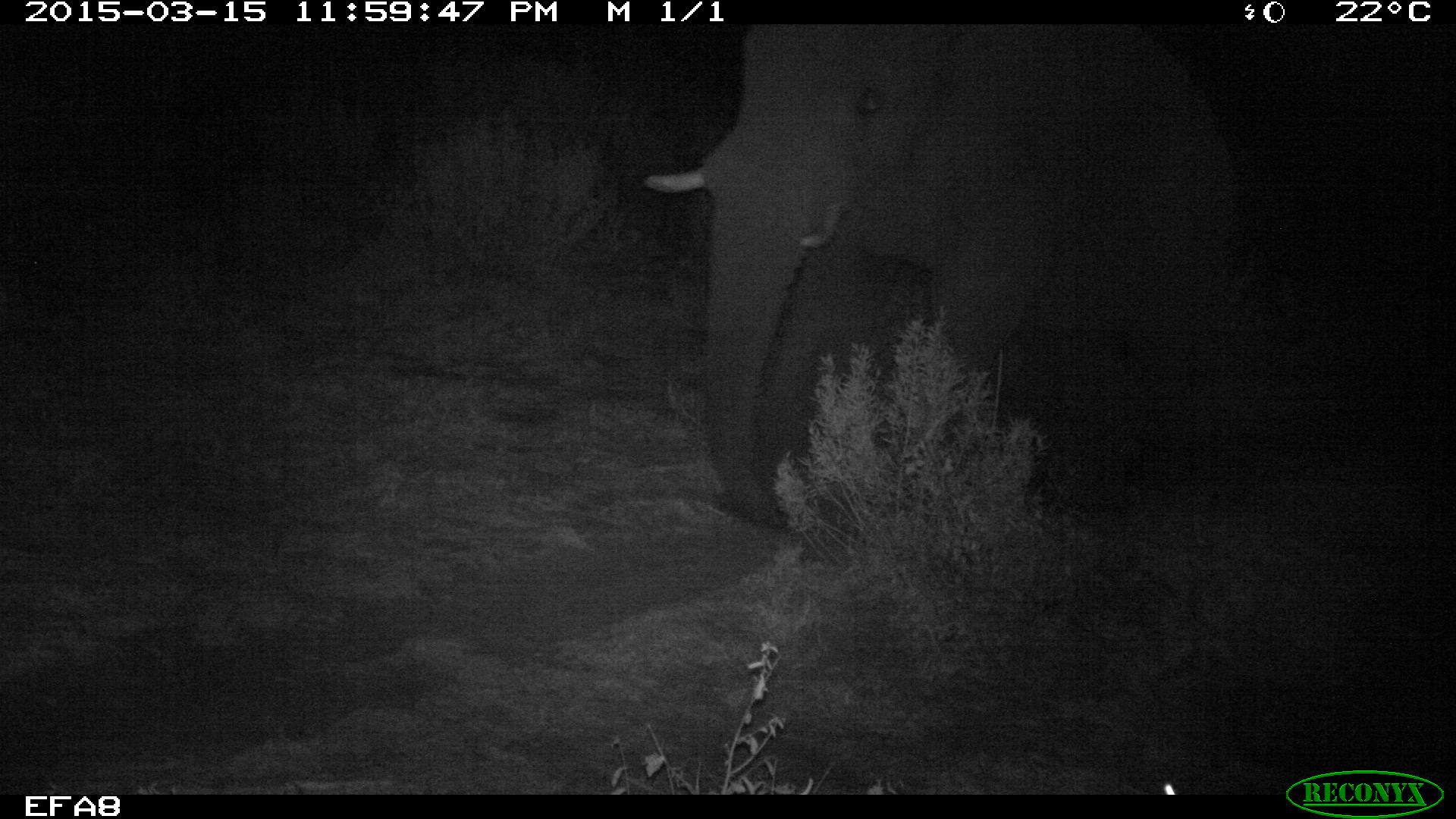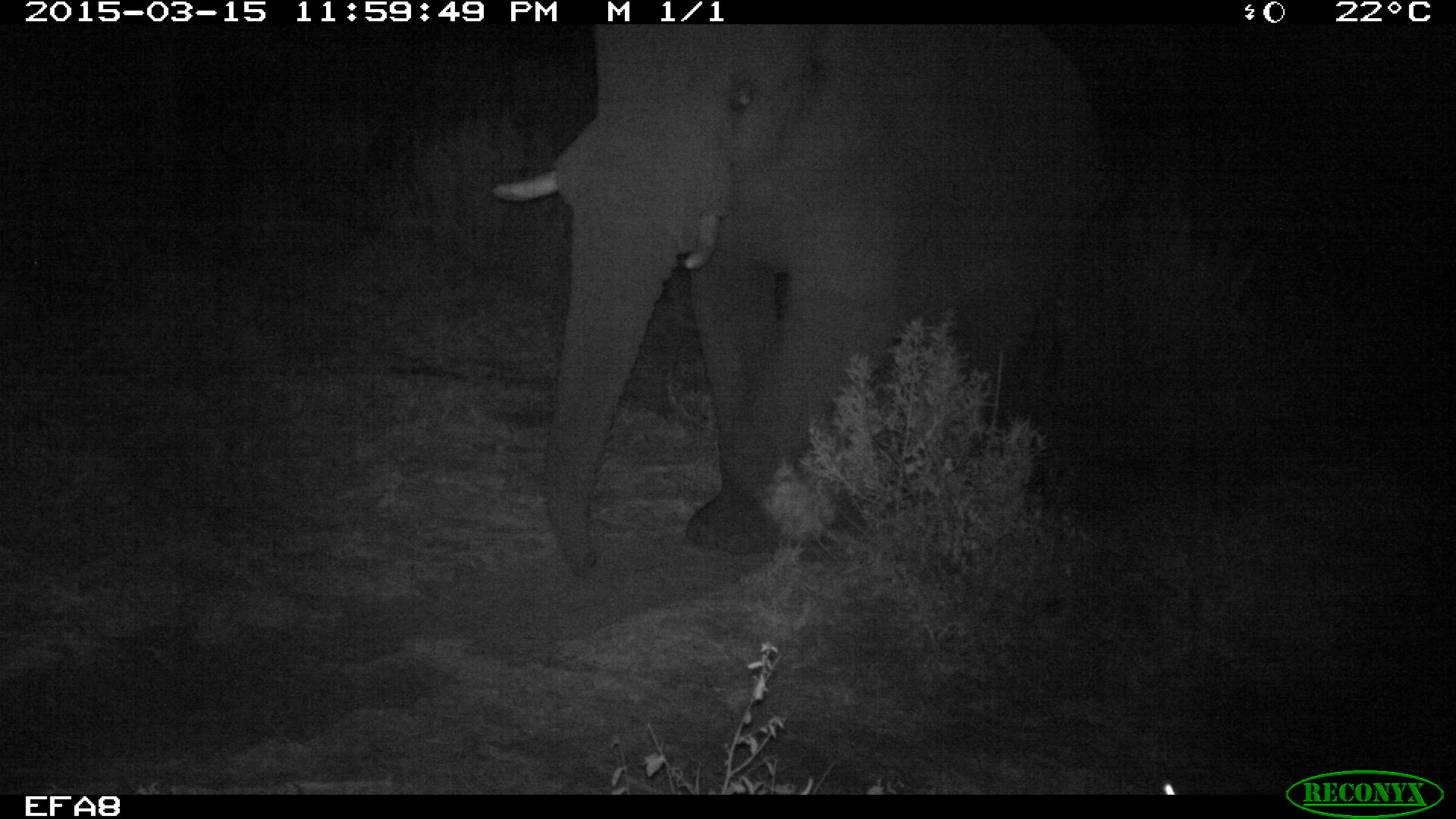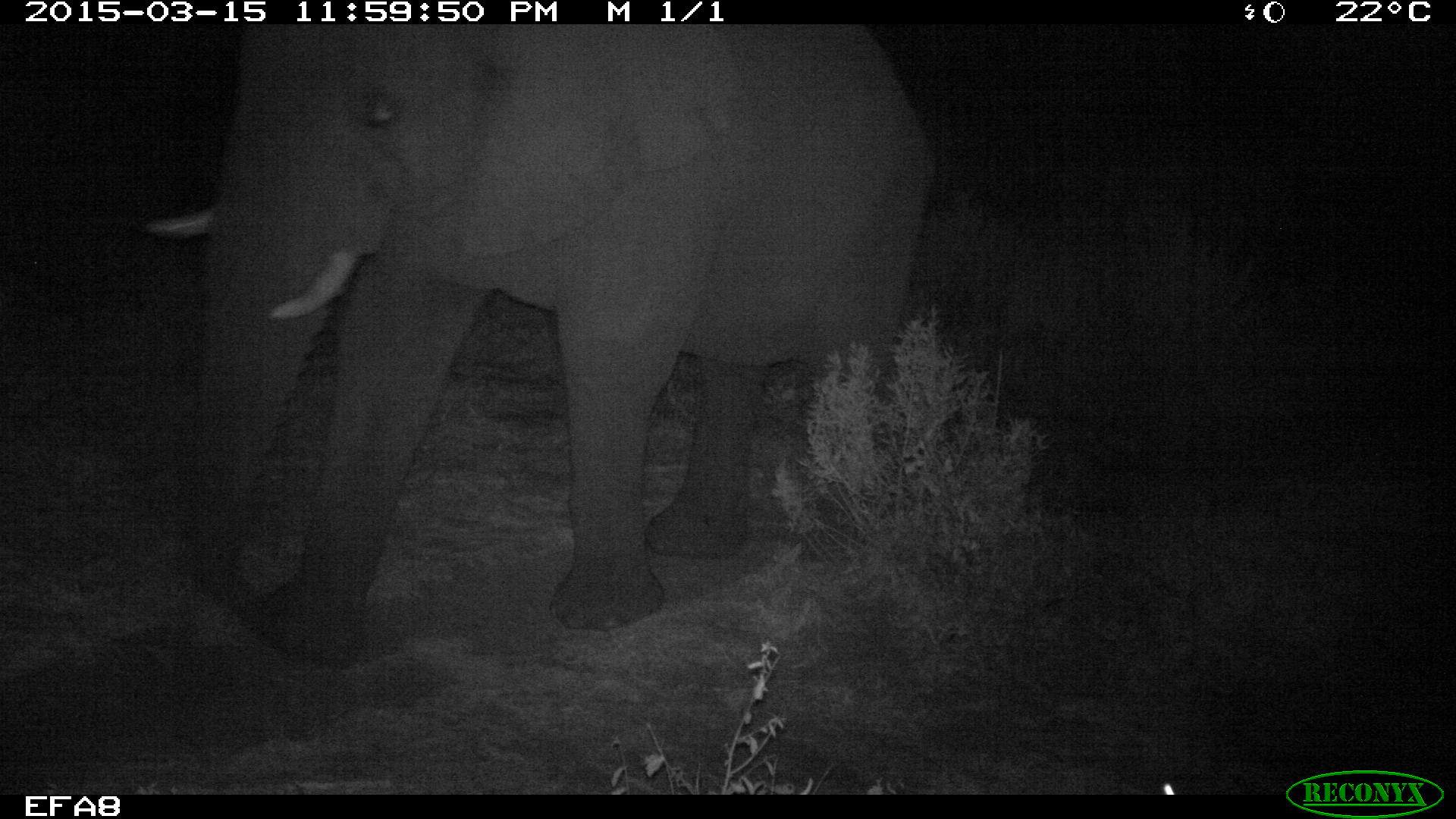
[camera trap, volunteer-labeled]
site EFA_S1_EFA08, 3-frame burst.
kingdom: Animalia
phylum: Chordata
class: Mammalia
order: Proboscidea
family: Elephantidae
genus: Loxodonta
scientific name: Loxodonta africana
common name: african bush elephant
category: elephant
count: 1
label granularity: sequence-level